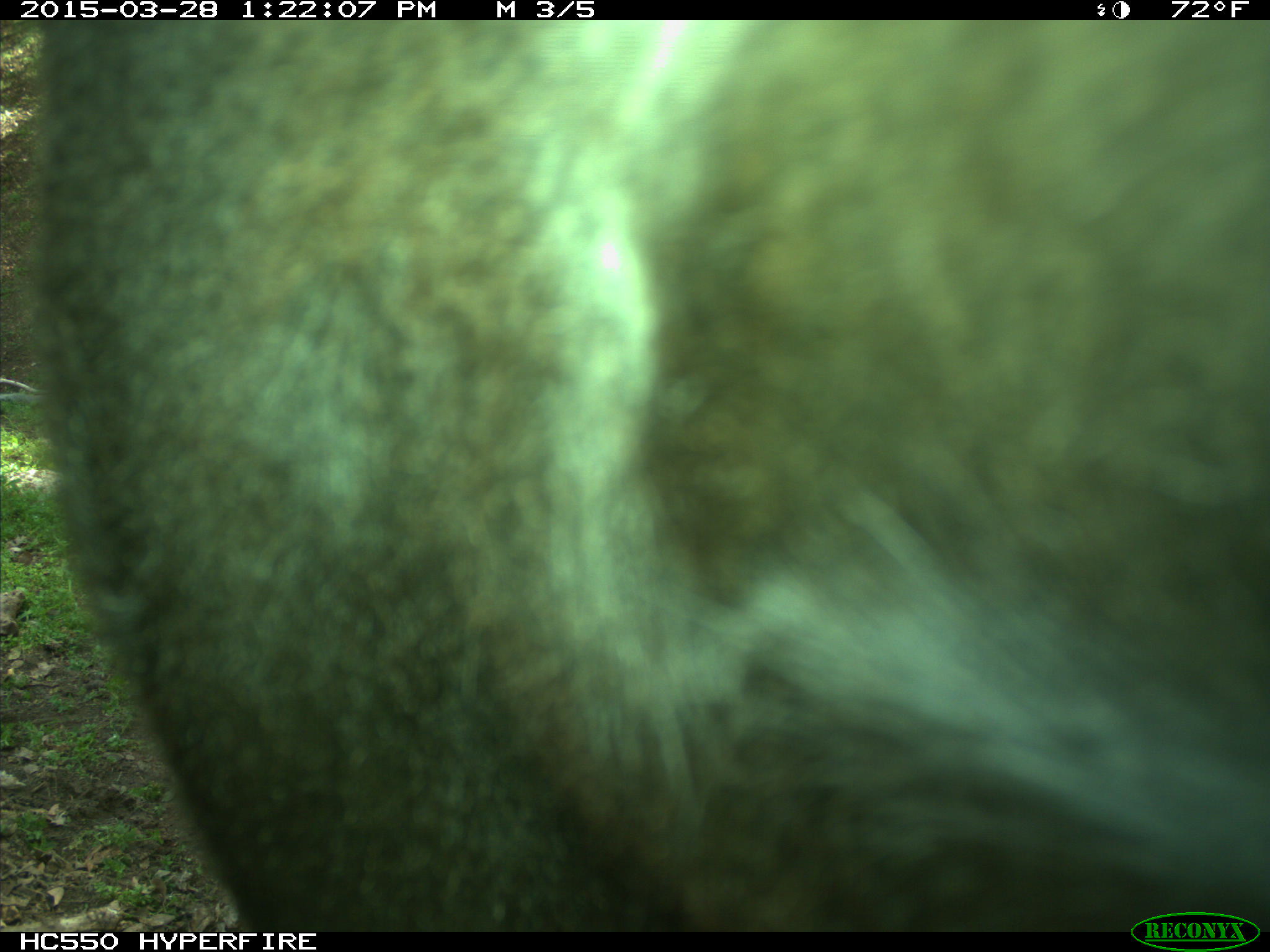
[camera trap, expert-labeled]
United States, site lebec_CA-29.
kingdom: Animalia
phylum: Chordata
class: Mammalia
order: Artiodactyla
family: Bovidae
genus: Bos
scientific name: Bos taurus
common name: domestic cow